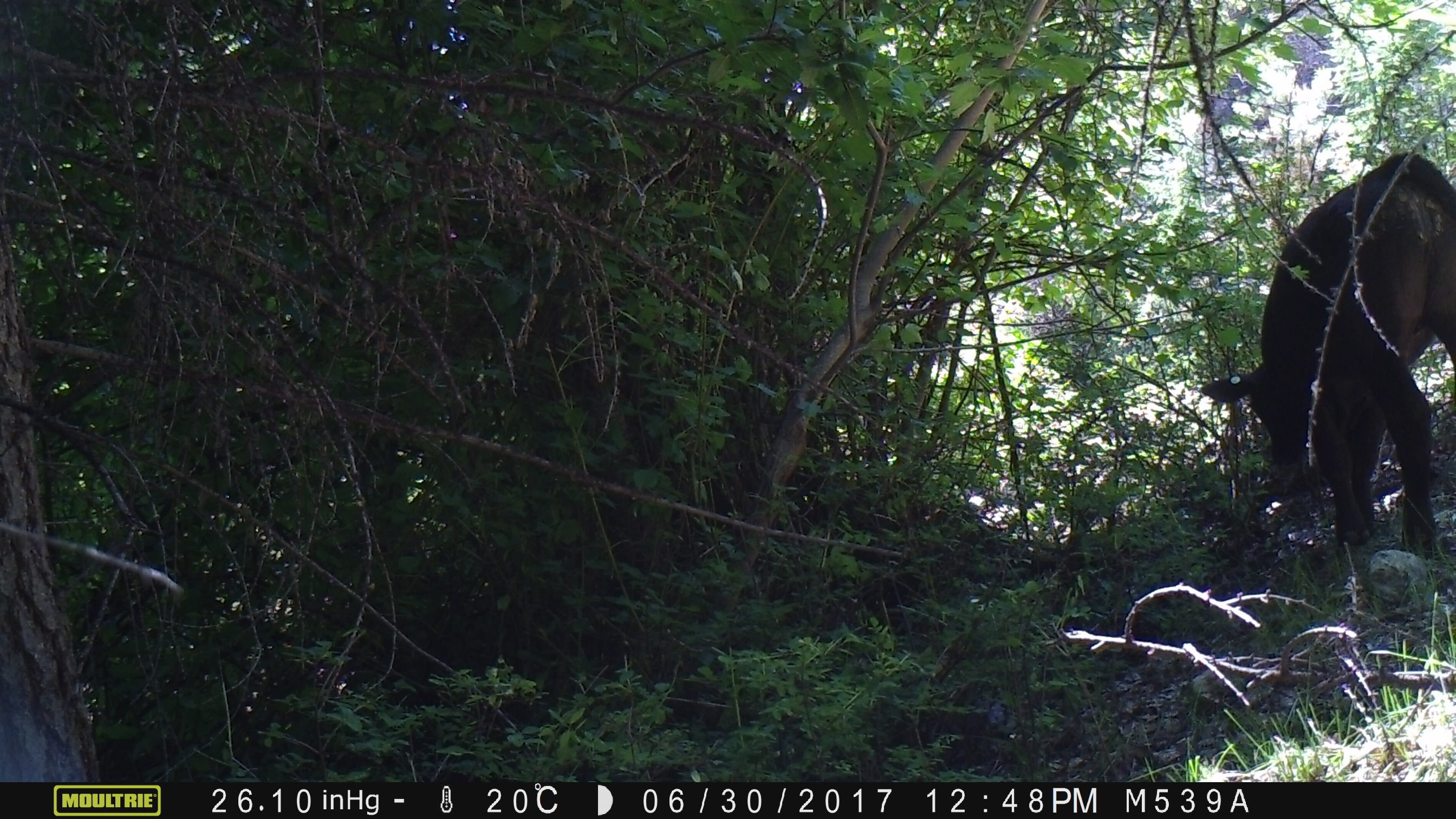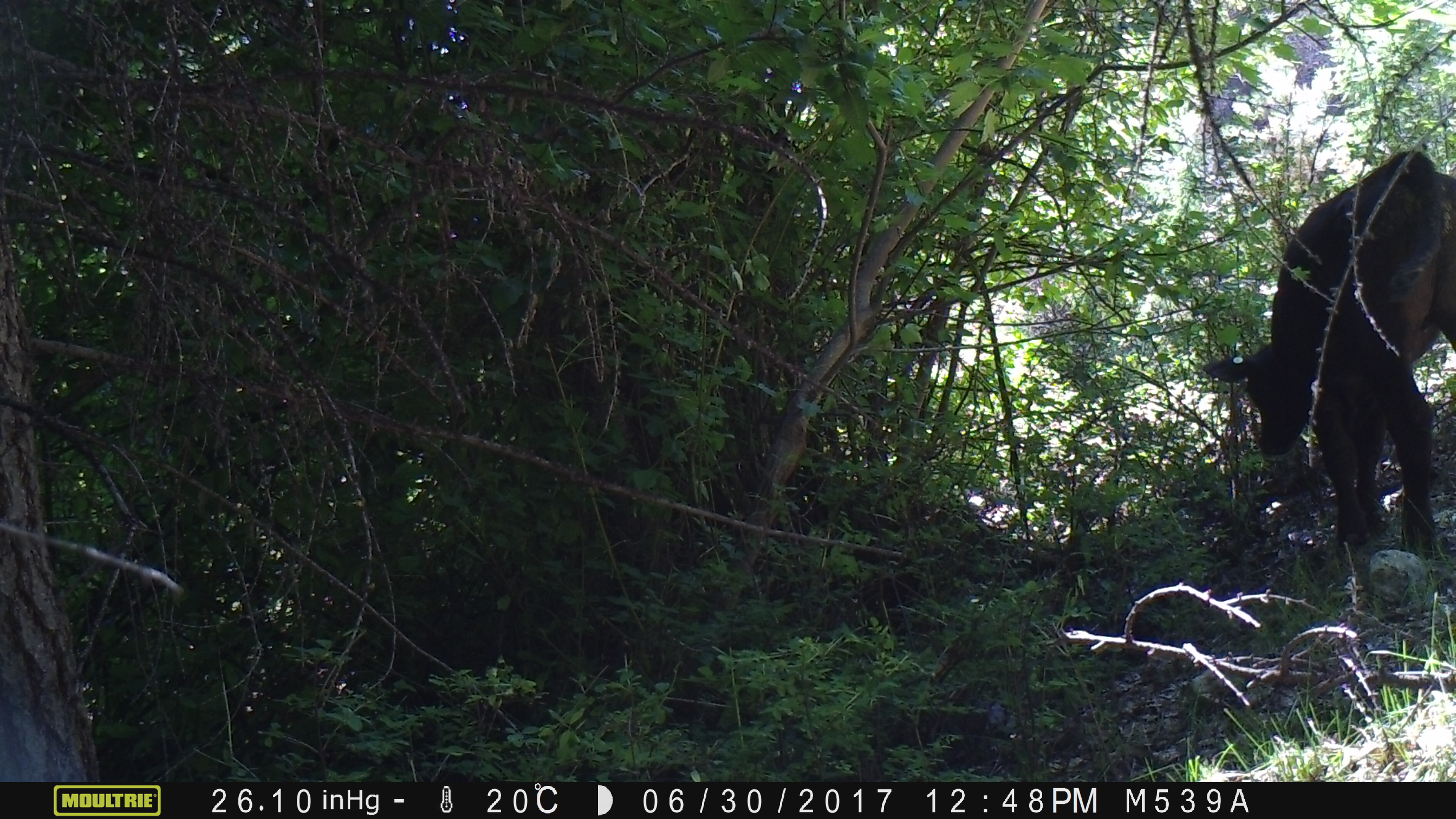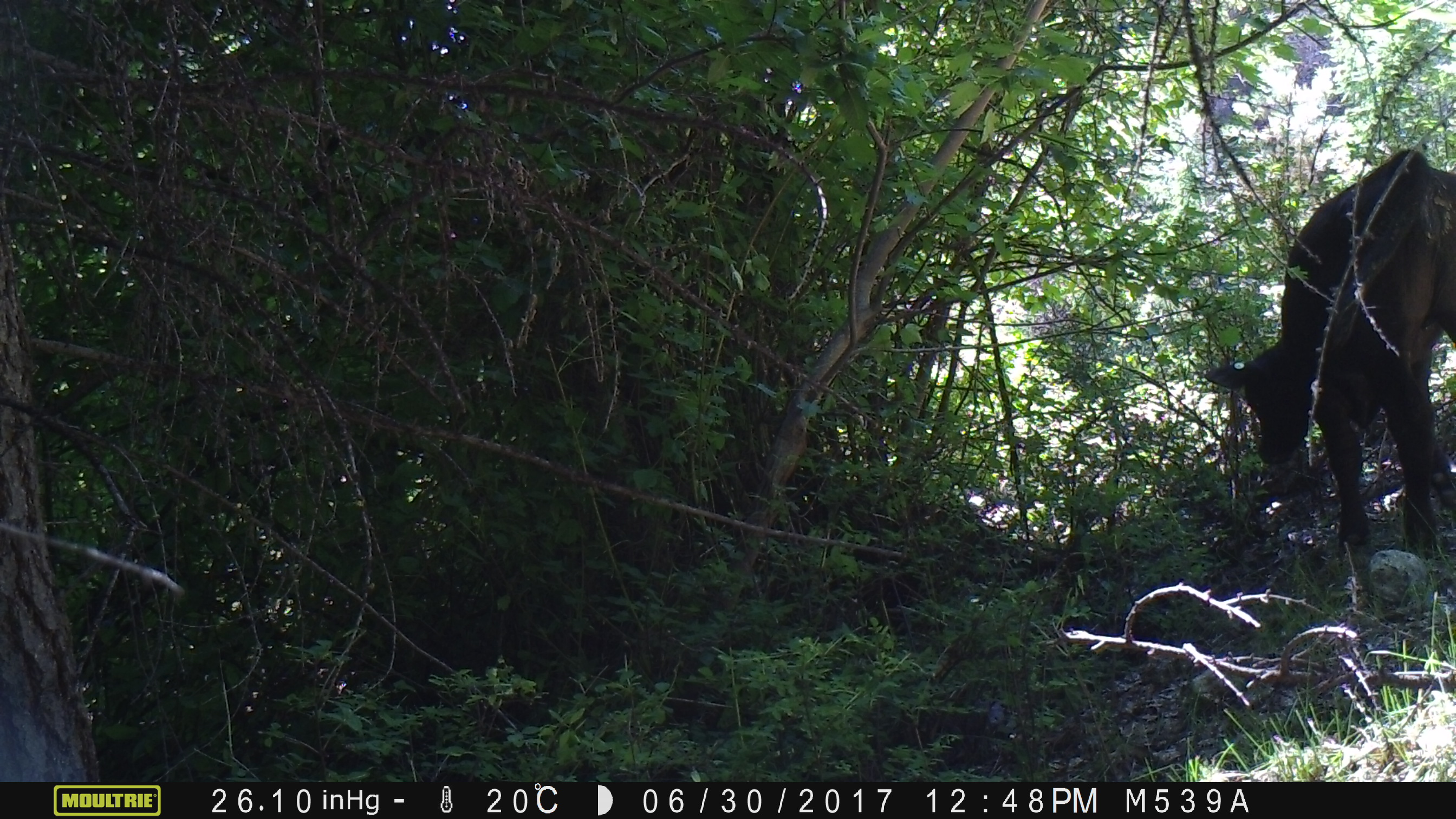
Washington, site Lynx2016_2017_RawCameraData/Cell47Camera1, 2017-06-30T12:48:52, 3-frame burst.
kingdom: Animalia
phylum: Chordata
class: Mammalia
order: Artiodactyla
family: Bovidae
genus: Bos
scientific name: Bos taurus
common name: domestic cattle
Domestic cattle (Bos taurus). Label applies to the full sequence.